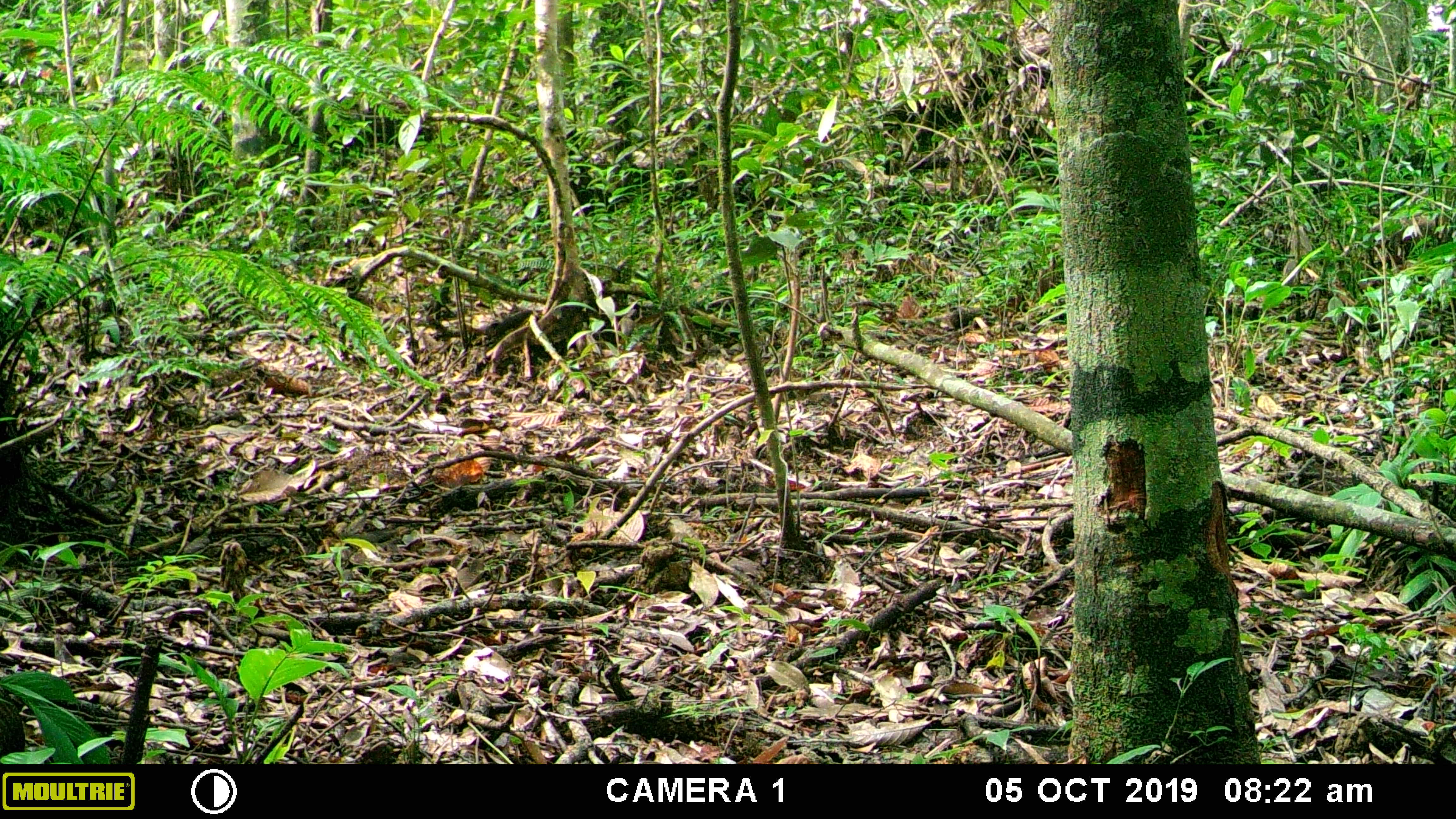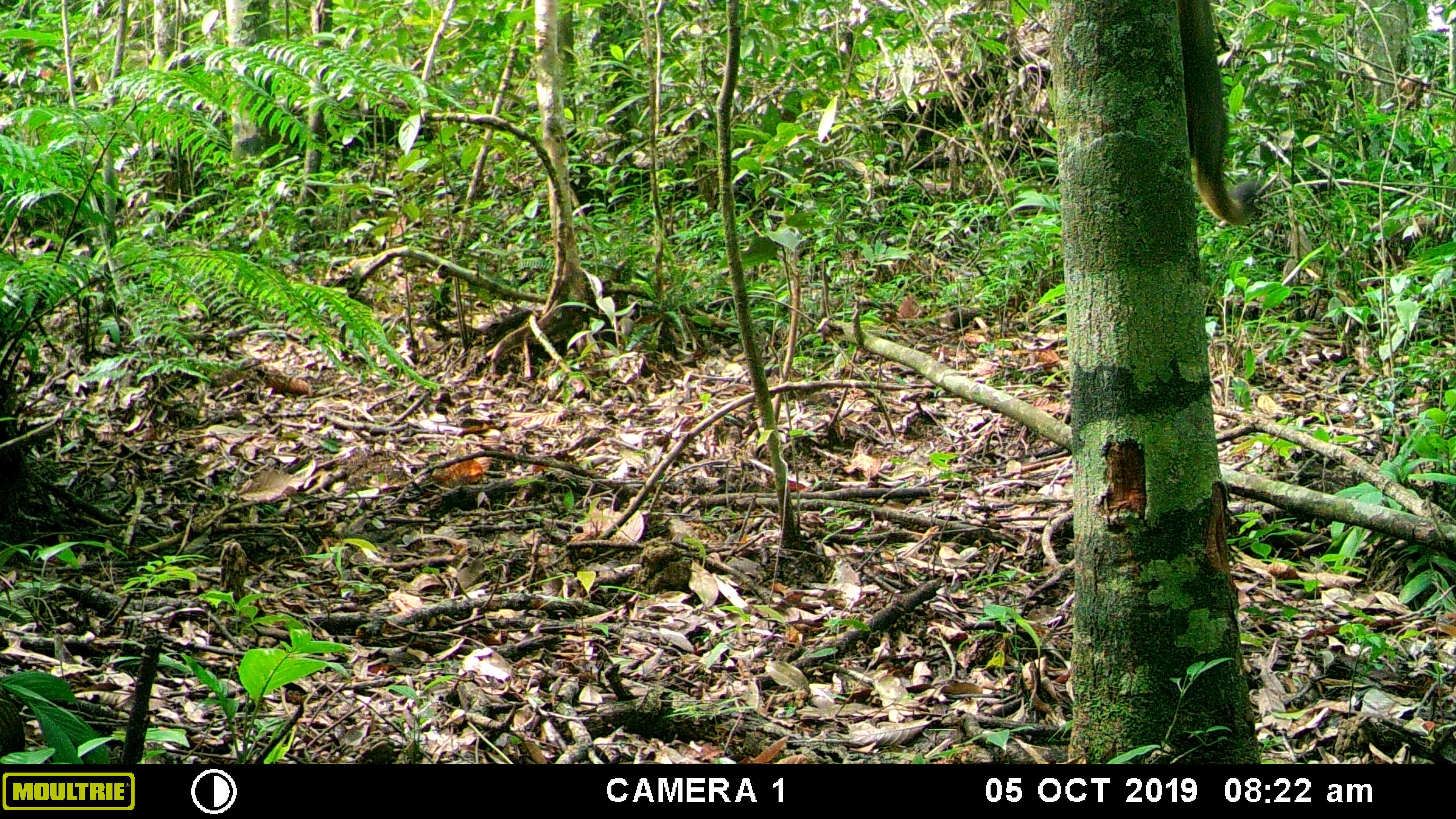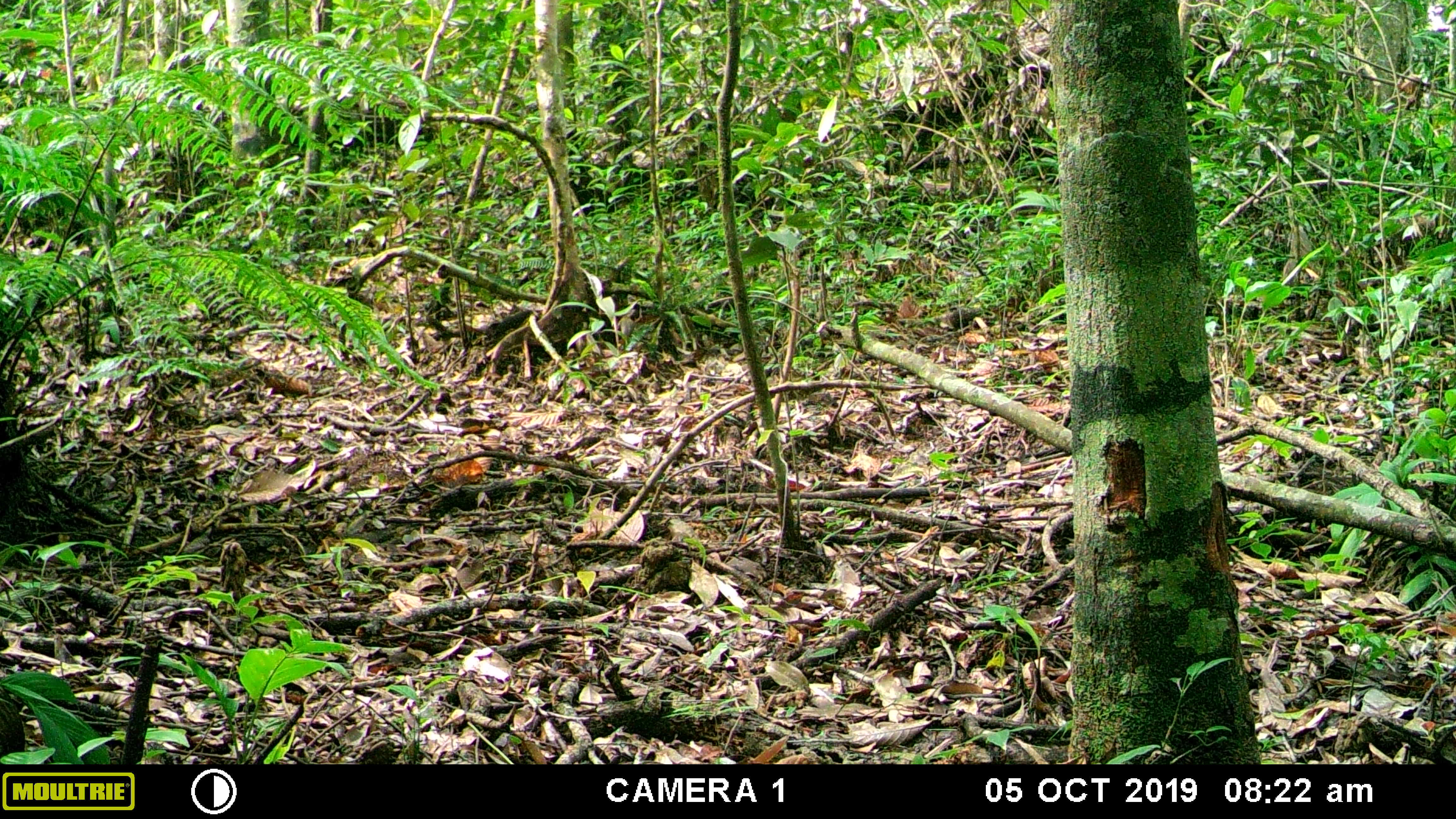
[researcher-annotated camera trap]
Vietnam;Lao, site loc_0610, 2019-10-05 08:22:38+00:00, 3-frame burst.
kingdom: Animalia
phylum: Chordata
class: Mammalia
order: Rodentia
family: Sciuridae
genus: Callosciurus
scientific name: Callosciurus erythraeus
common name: pallas's squirrel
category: pallass squirrel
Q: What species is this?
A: Pallass squirrel (pallas's squirrel) (Callosciurus erythraeus).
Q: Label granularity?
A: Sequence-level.